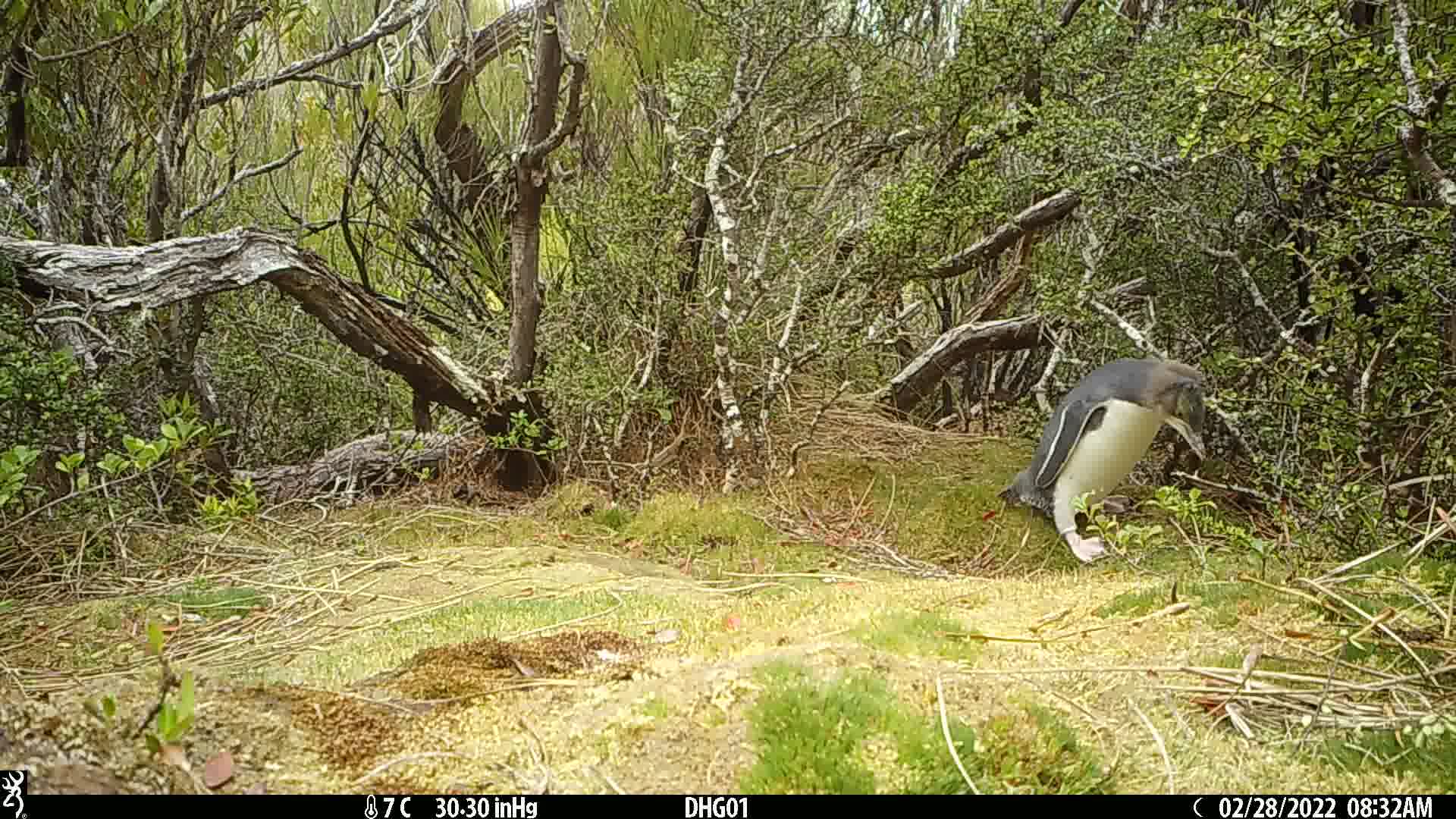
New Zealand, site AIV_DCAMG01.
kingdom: Animalia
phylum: Chordata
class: Aves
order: Sphenisciformes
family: Spheniscidae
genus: Megadyptes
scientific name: Megadyptes antipodes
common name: yellow-eyed penguin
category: yellow eyed penguin